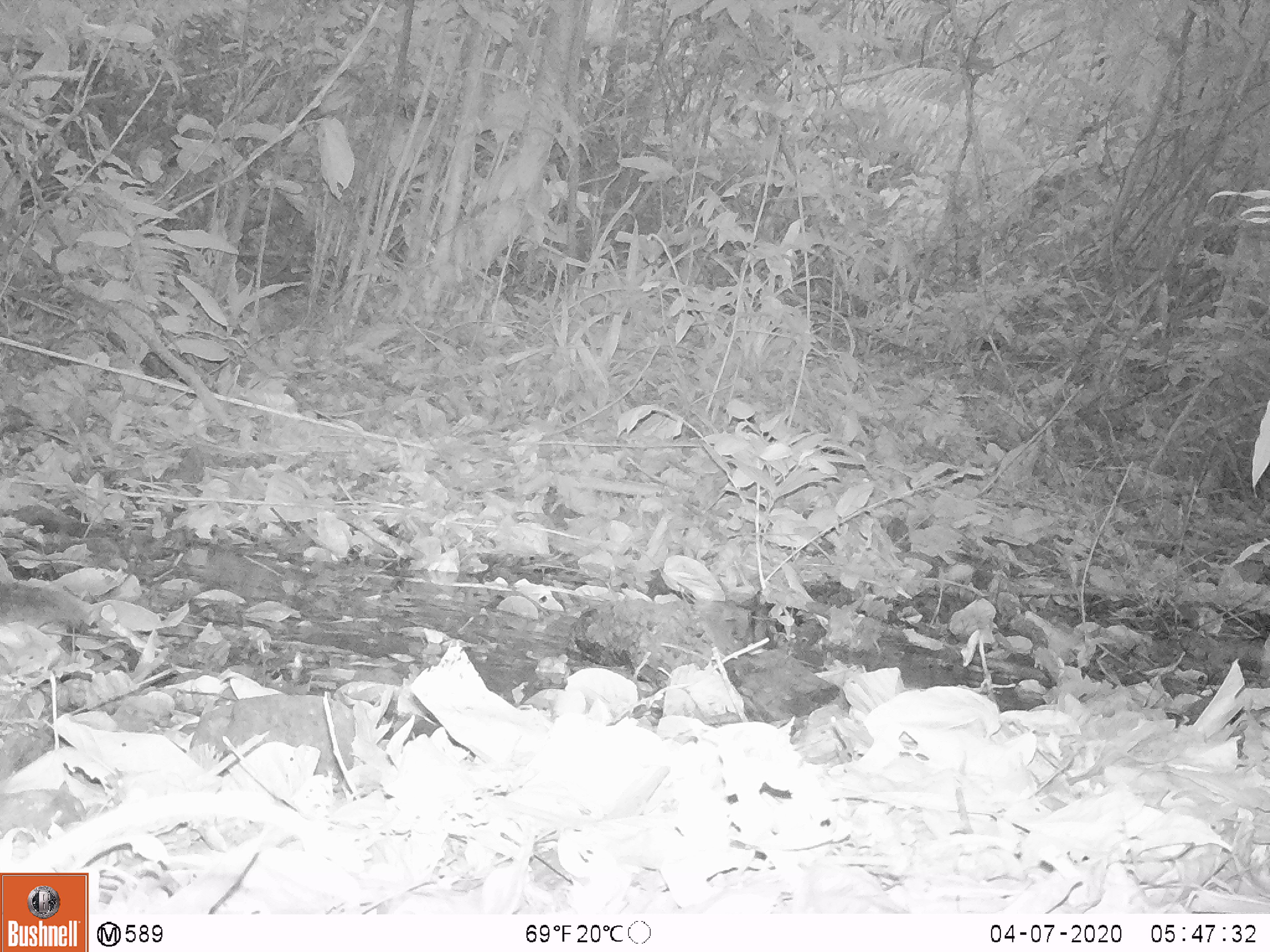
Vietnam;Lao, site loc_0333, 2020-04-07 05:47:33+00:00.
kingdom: Animalia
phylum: Chordata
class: Mammalia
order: Rodentia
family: Sciuridae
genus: Dremomys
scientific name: Dremomys rufigenis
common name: red-cheeked squirrel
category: red cheeked squirrel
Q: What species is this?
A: Red cheeked squirrel (red-cheeked squirrel) (Dremomys rufigenis).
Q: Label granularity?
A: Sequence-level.